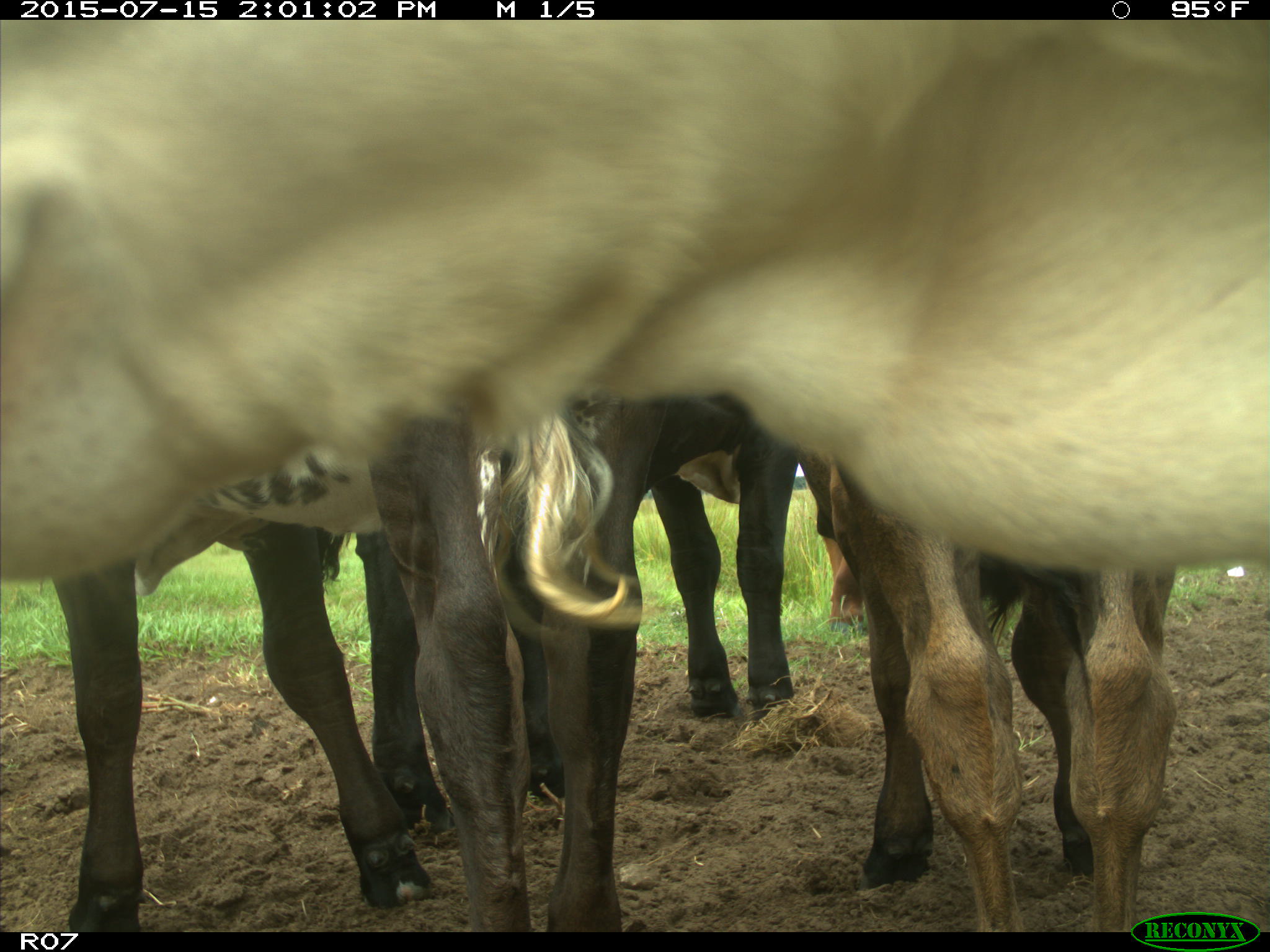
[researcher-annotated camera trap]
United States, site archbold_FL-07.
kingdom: Animalia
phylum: Chordata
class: Mammalia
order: Artiodactyla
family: Bovidae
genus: Bos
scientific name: Bos taurus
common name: domestic cow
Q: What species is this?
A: Bos taurus (domestic cow).